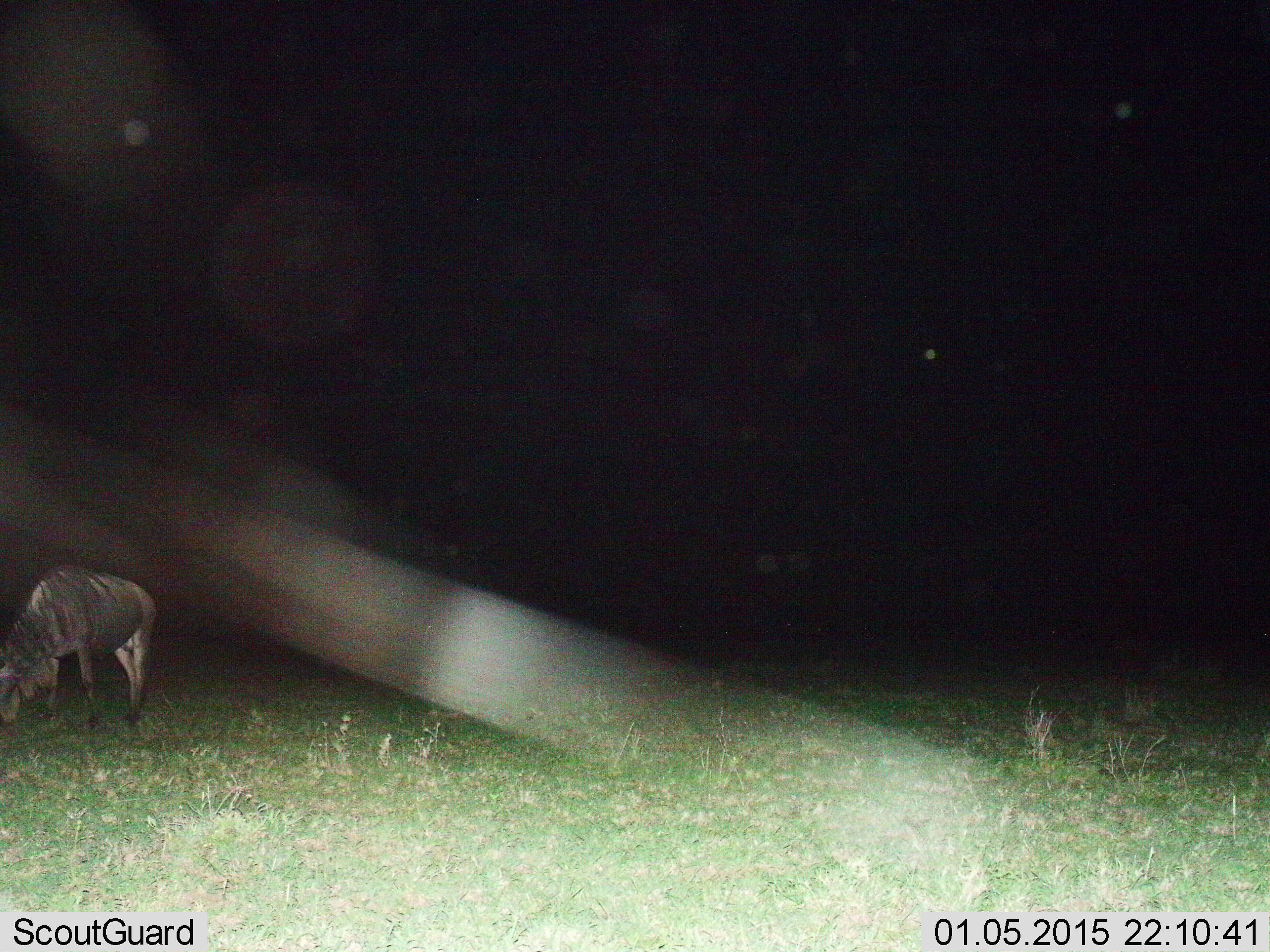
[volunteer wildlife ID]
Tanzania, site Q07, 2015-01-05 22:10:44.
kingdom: Animalia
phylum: Chordata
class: Mammalia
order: Artiodactyla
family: Bovidae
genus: Connochaetes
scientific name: Connochaetes taurinus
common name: blue wildebeest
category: wildebeest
Wildebeest (blue wildebeest) (Connochaetes taurinus), count 1. Behavior (volunteer vote fractions): standing 10%, resting 0%, moving 0%, interacting 0%. Young present (vote fraction): 0%. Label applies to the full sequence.